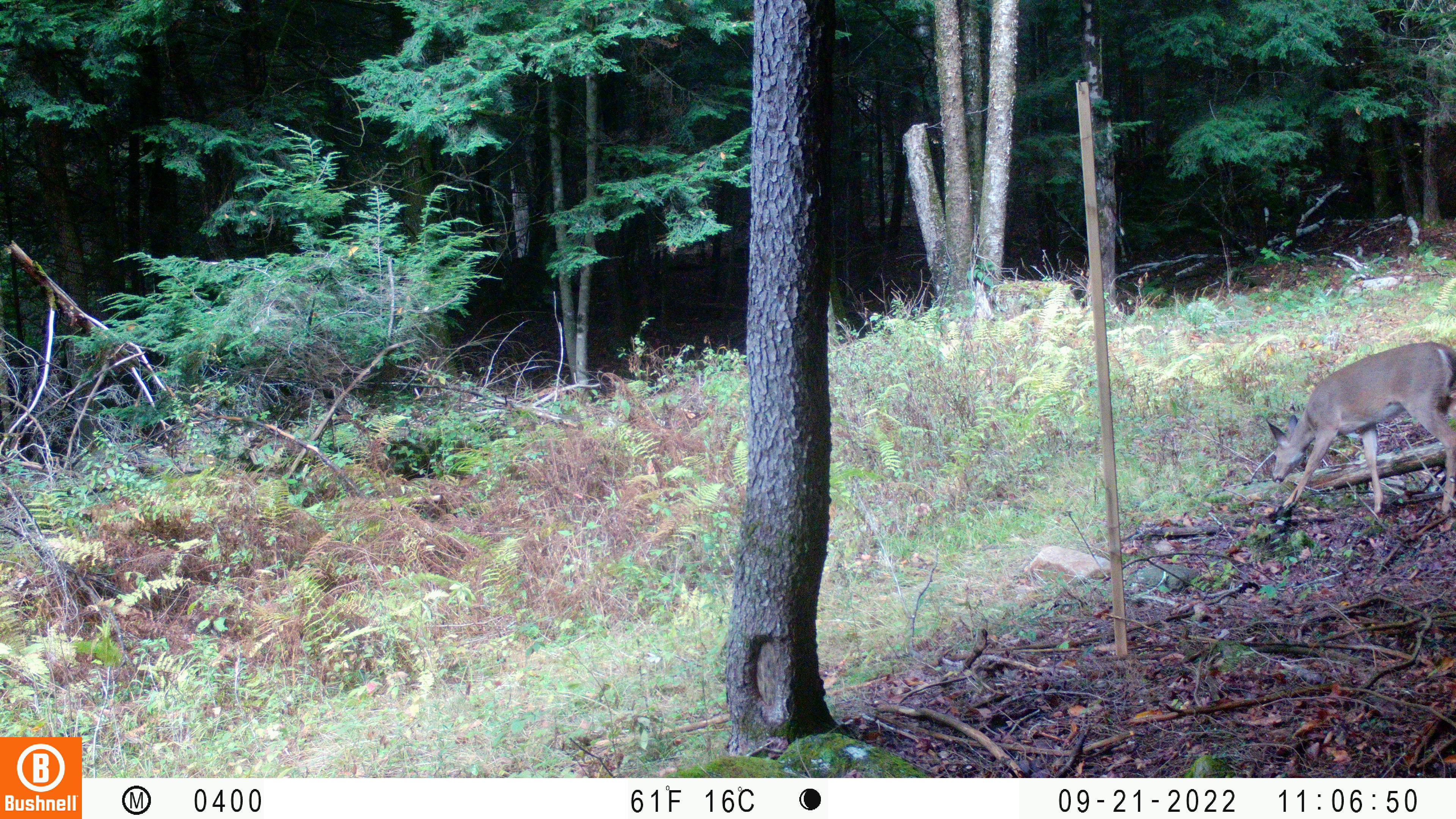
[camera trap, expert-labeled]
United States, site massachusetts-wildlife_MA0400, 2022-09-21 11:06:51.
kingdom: Animalia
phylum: Chordata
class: Mammalia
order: Artiodactyla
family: Cervidae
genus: Odocoileus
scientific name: Odocoileus virginianus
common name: white-tailed deer